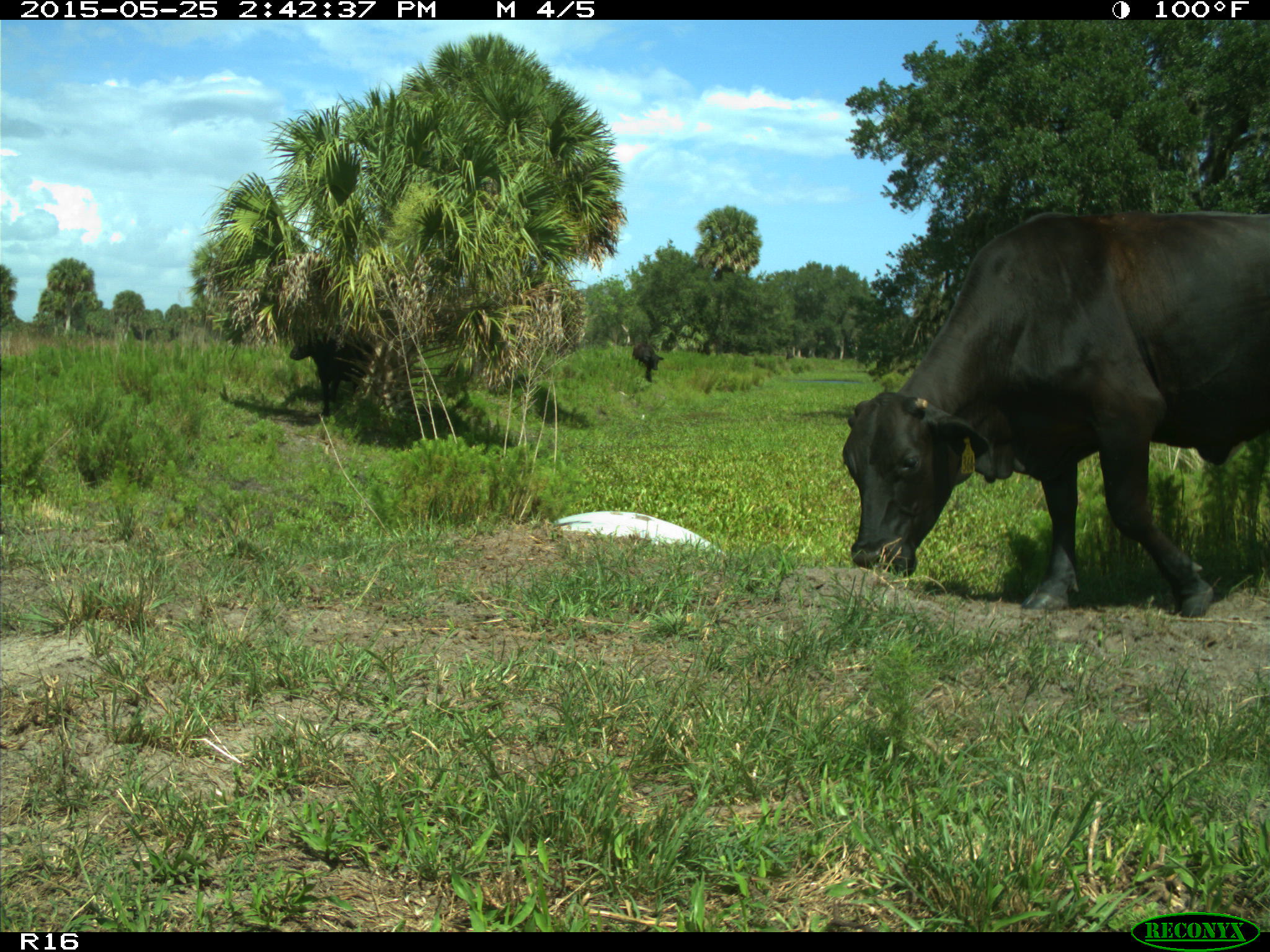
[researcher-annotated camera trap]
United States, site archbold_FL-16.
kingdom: Animalia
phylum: Chordata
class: Mammalia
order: Artiodactyla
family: Bovidae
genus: Bos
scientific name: Bos taurus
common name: domestic cow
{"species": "Bos taurus (domestic cow)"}